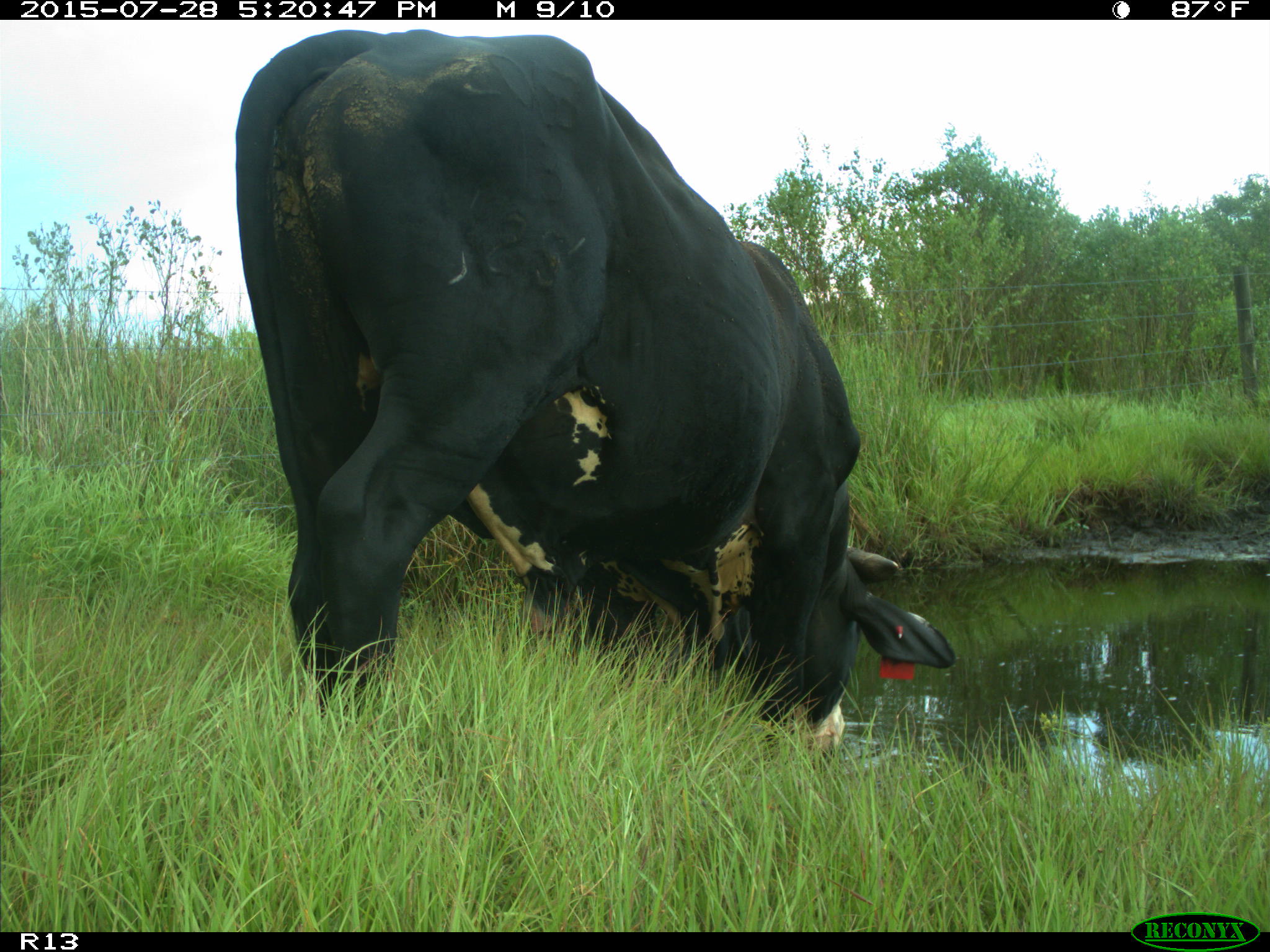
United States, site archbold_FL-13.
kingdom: Animalia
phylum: Chordata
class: Mammalia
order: Artiodactyla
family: Bovidae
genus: Bos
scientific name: Bos taurus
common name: domestic cow